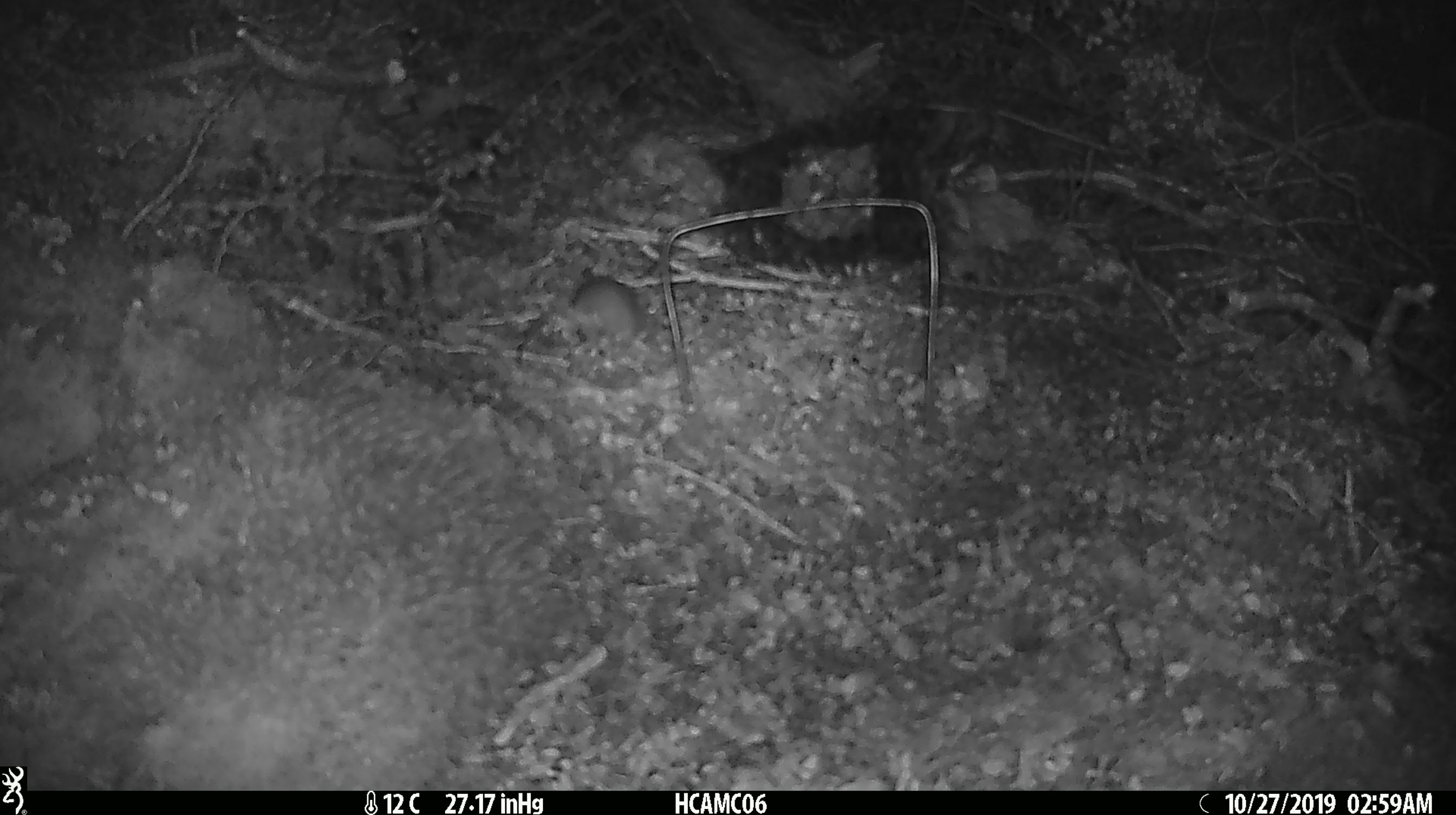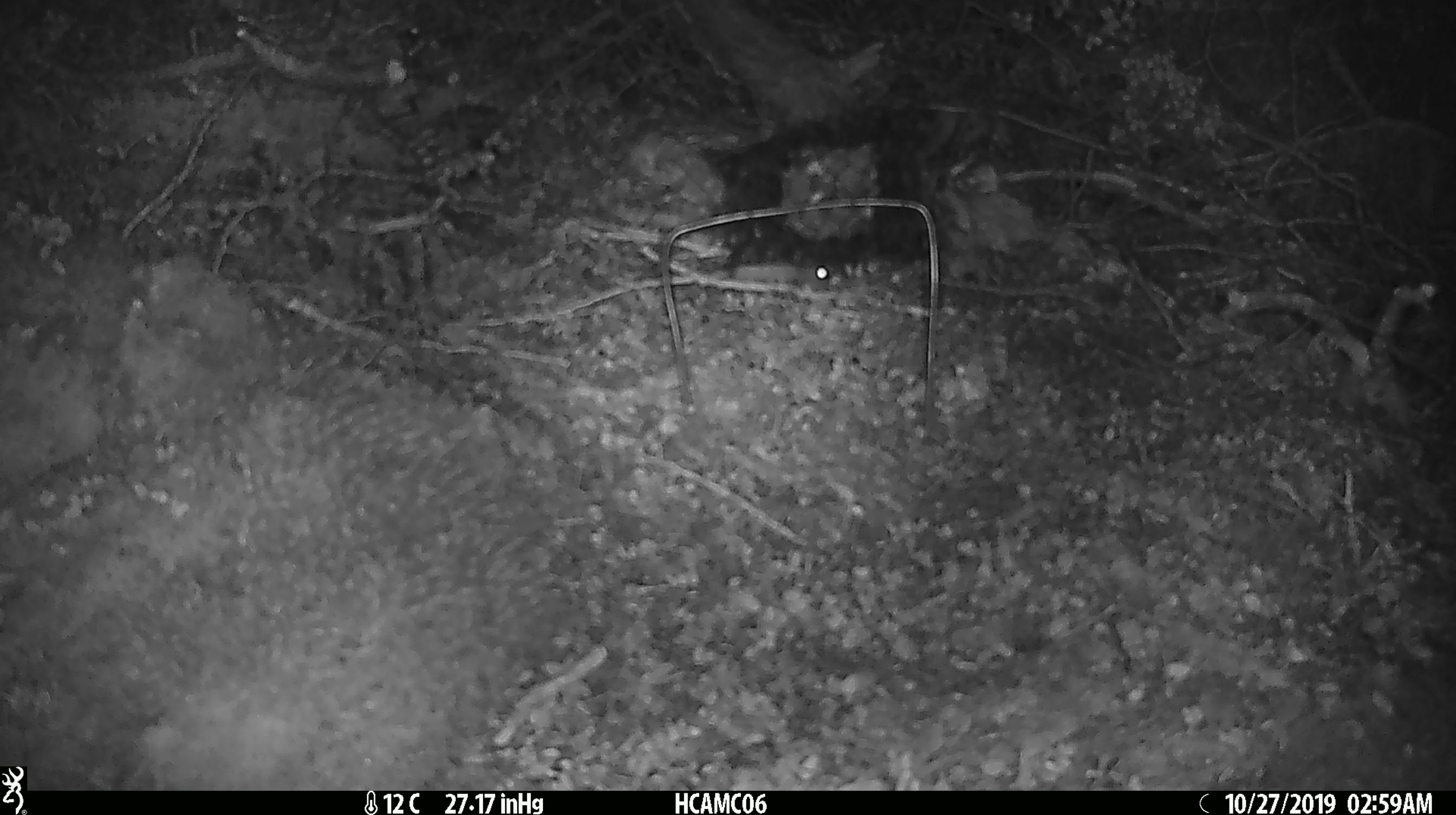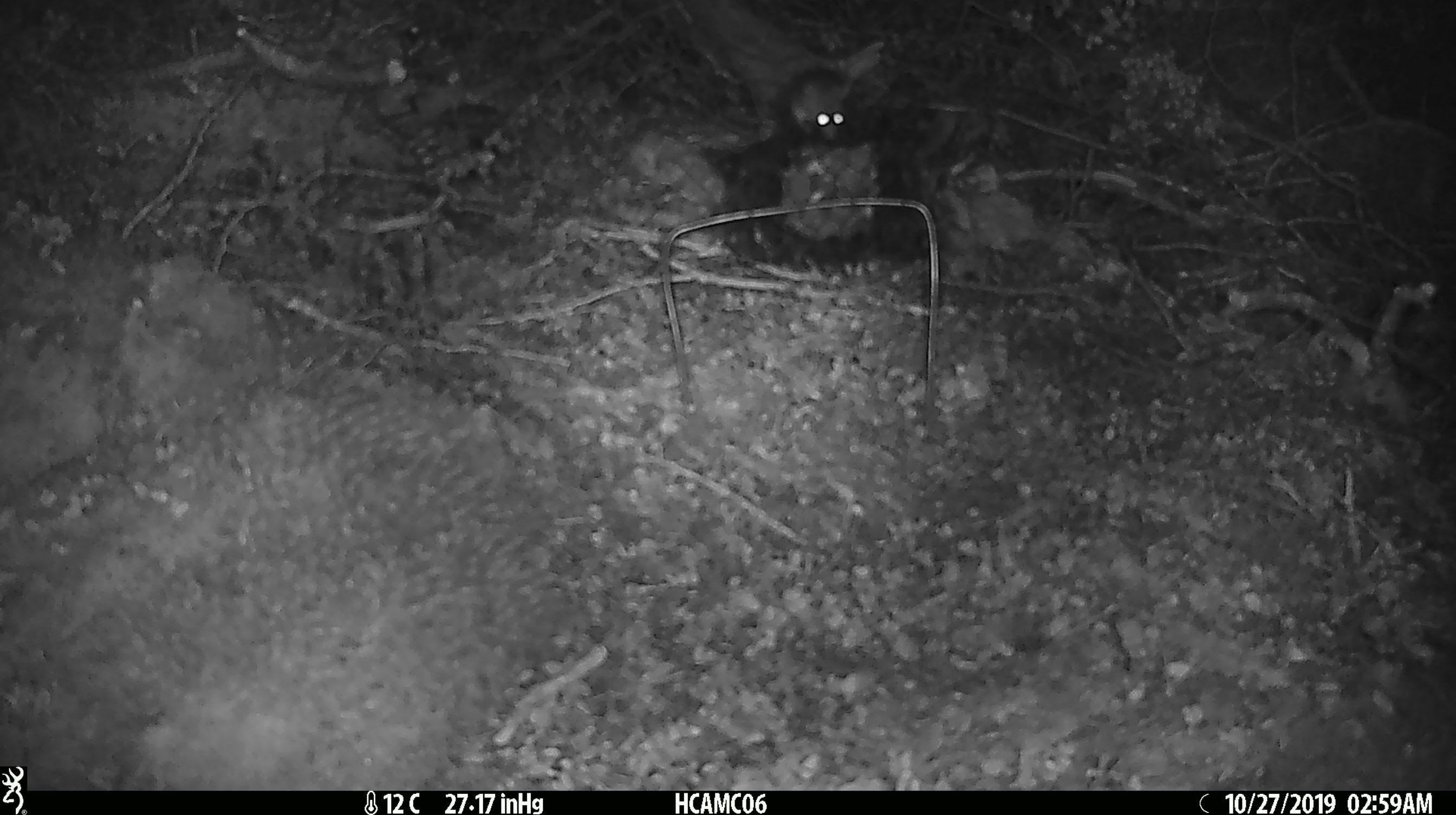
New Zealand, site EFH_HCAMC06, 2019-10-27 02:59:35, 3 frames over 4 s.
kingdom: Animalia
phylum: Chordata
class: Mammalia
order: Rodentia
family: Muridae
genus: Mus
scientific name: Mus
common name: mouse